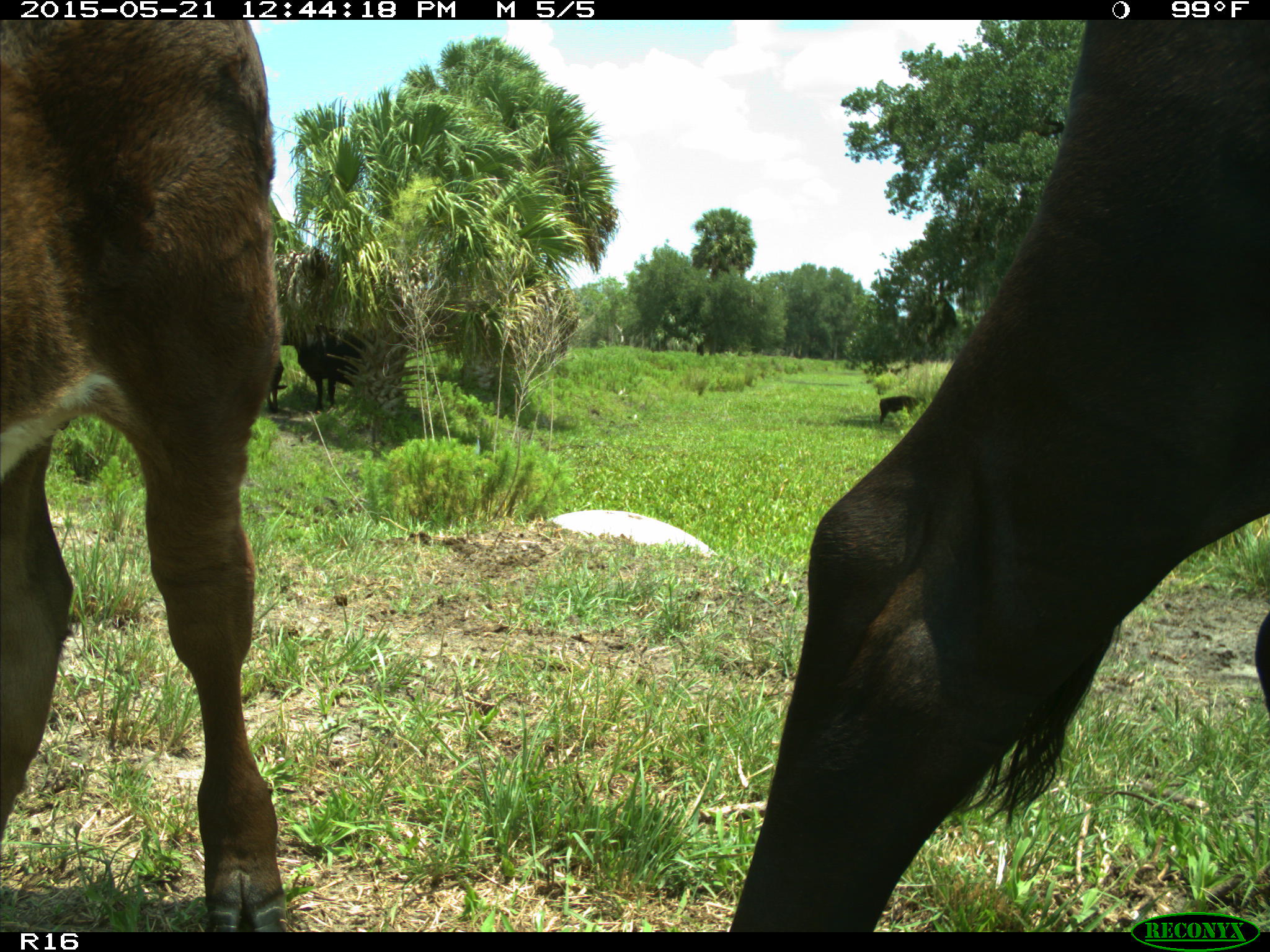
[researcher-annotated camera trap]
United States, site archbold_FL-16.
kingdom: Animalia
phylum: Chordata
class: Mammalia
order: Artiodactyla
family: Bovidae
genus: Bos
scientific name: Bos taurus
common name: domestic cow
Bos taurus (domestic cow).